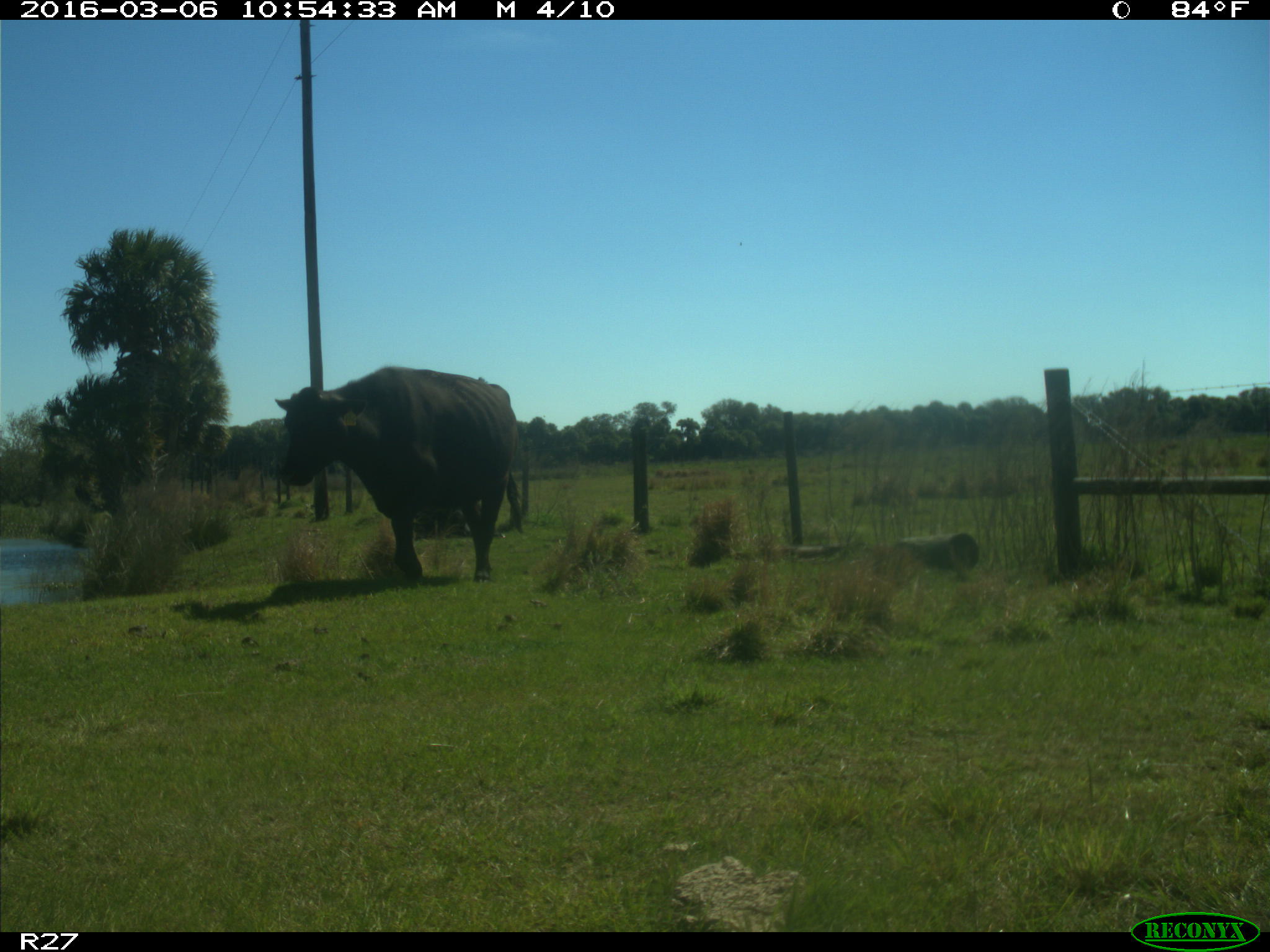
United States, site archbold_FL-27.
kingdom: Animalia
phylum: Chordata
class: Mammalia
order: Artiodactyla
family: Bovidae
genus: Bos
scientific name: Bos taurus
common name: domestic cow